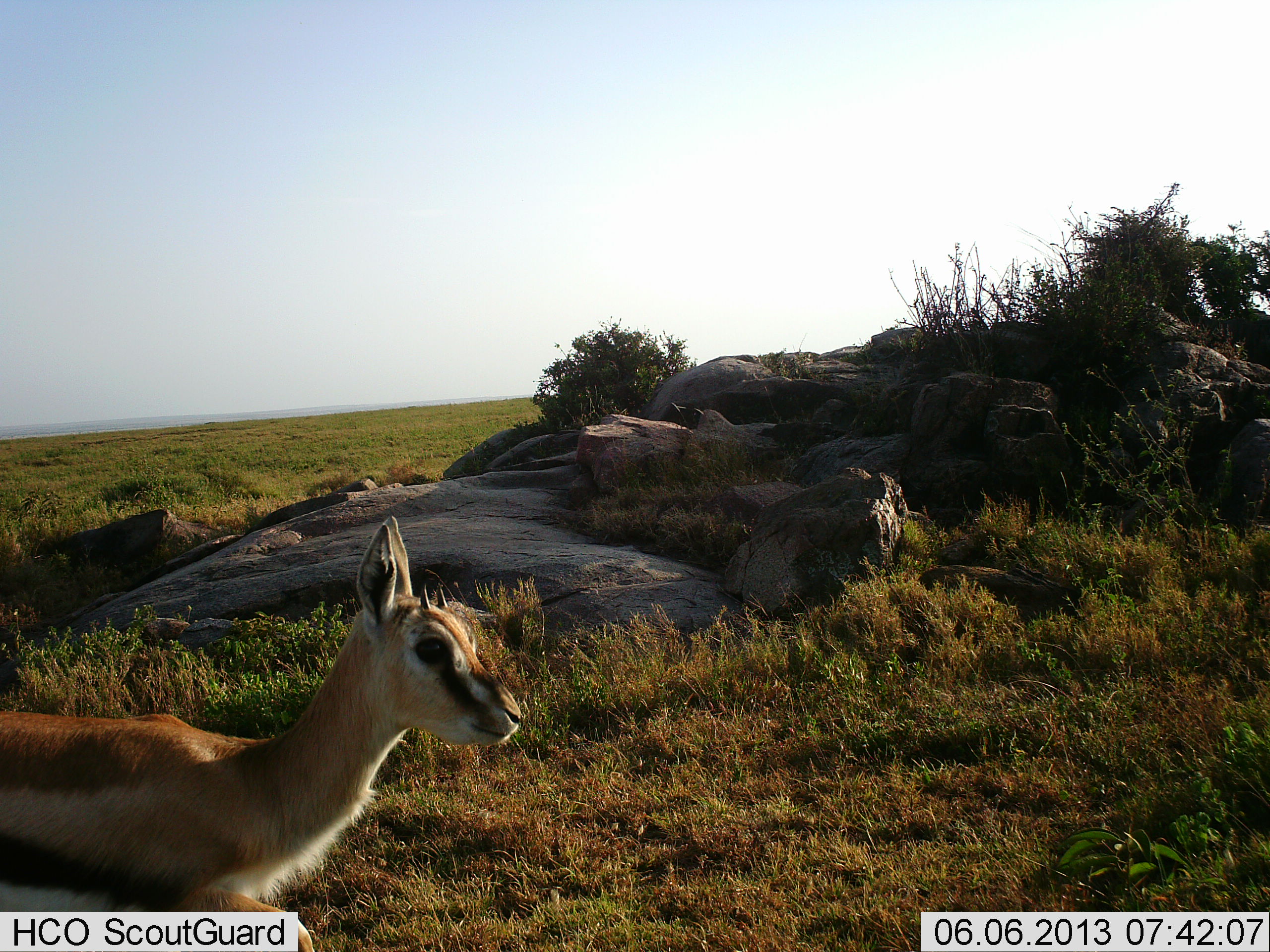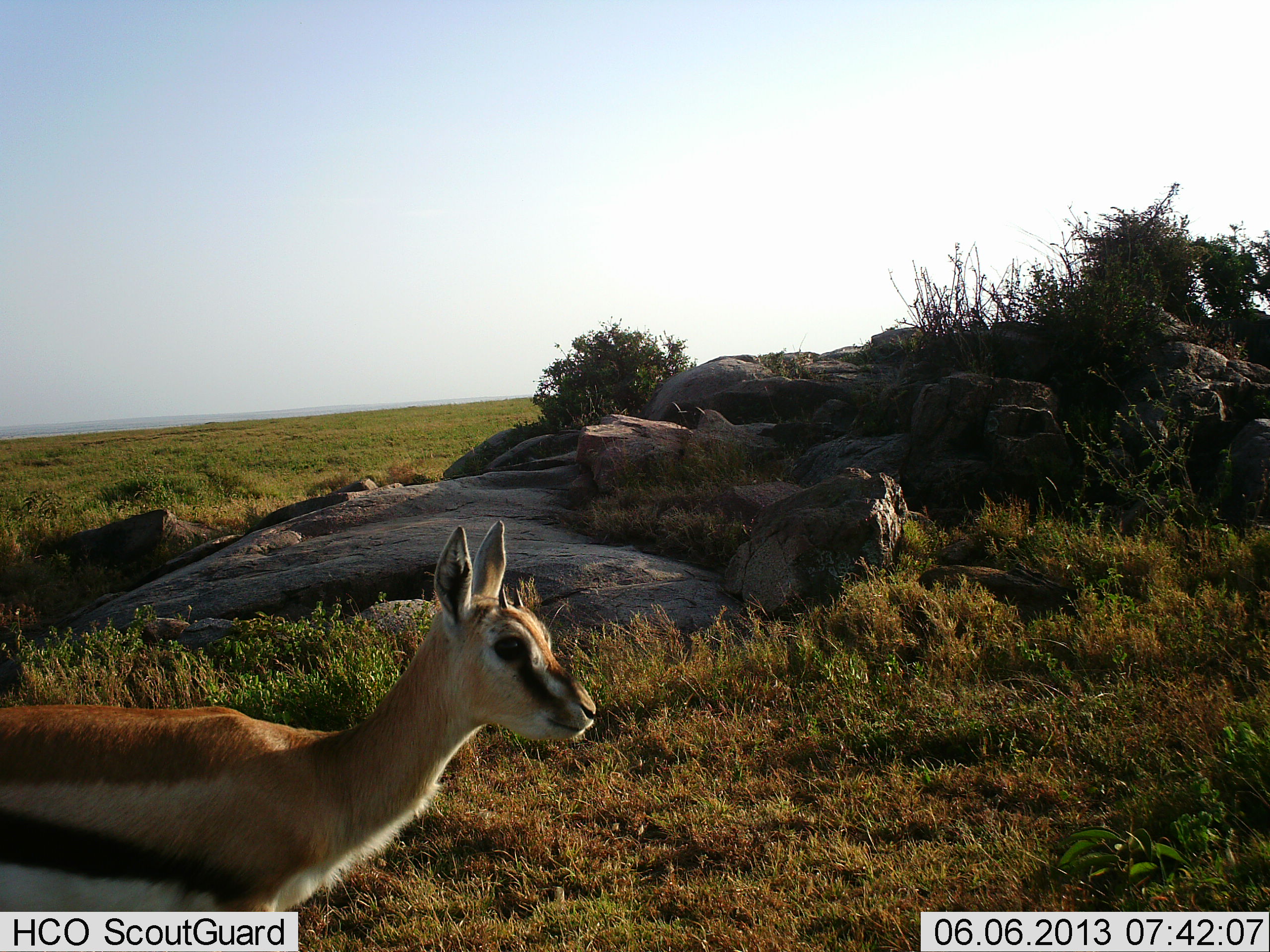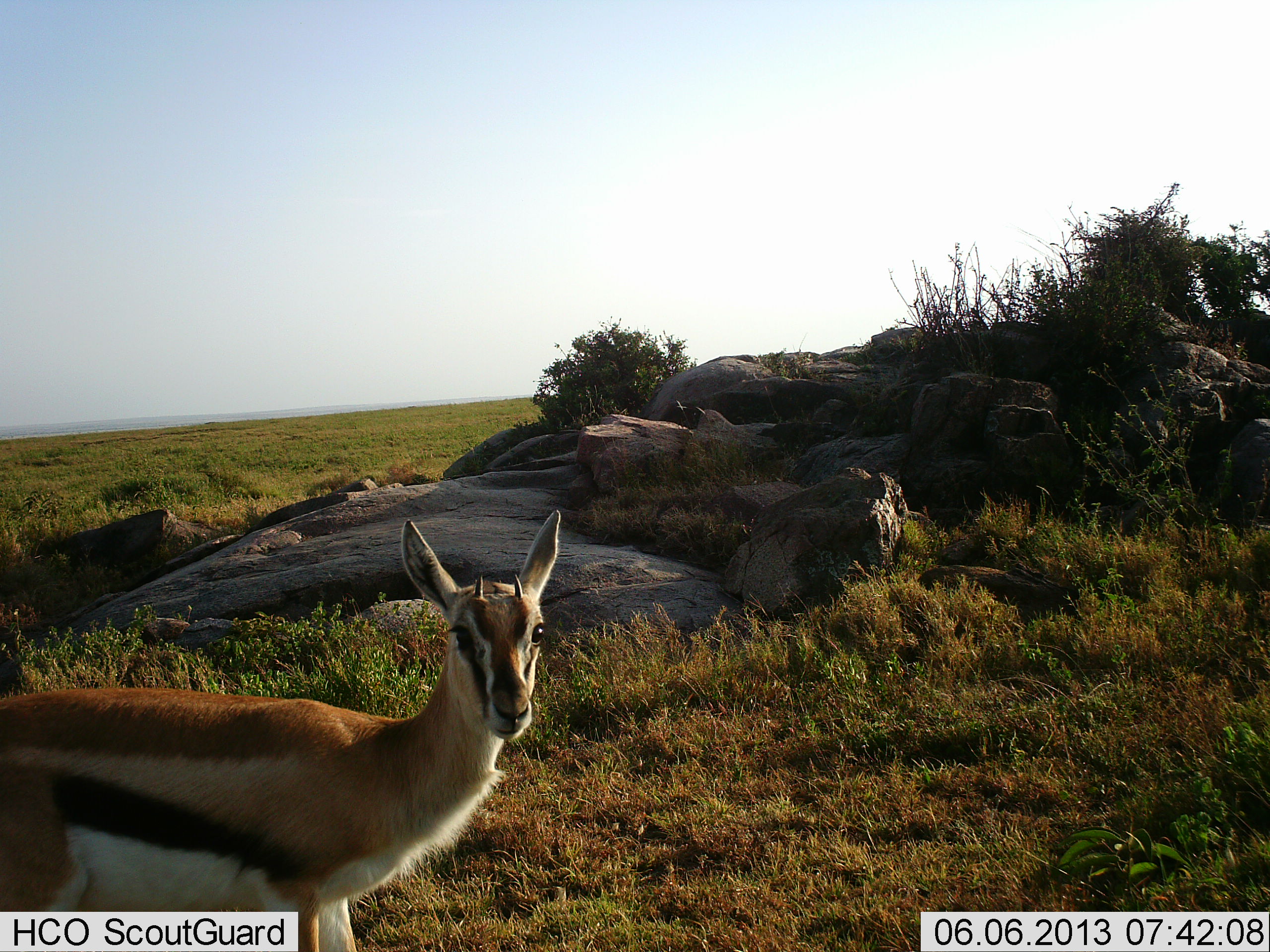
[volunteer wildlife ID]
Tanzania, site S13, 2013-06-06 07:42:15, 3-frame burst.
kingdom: Animalia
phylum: Chordata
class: Mammalia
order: Artiodactyla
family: Bovidae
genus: Eudorcas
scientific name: Eudorcas thomsonii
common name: thomson's gazelle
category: gazellethomsons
Gazellethomsons (thomson's gazelle) (Eudorcas thomsonii), count 1. Behavior (volunteer vote fractions): standing 60%, resting 0%, moving 50%, interacting 0%. Young present (vote fraction): 30%. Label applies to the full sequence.